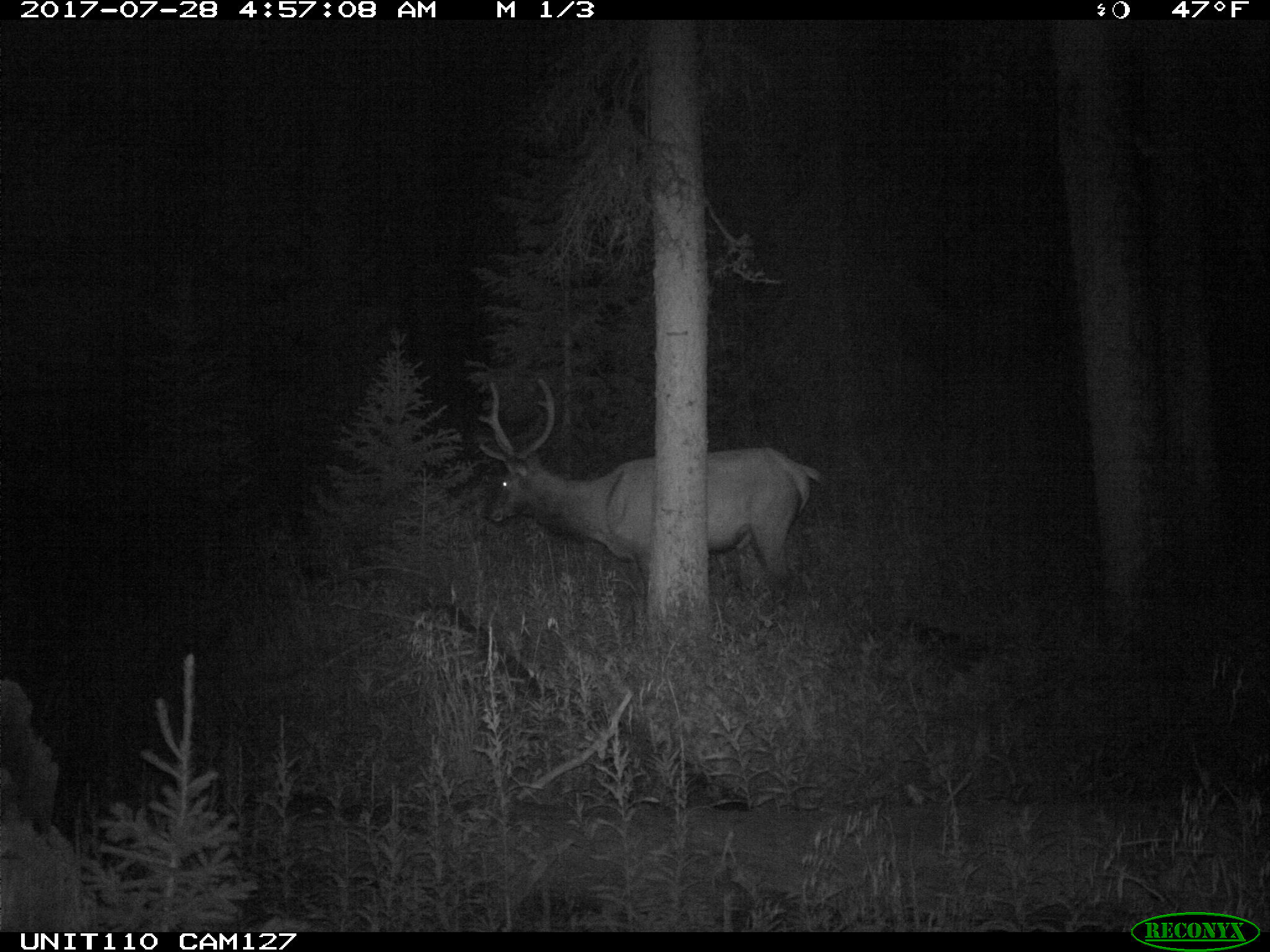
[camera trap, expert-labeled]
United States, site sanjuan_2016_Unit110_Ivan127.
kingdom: Animalia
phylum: Chordata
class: Mammalia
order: Artiodactyla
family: Cervidae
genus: Cervus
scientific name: Cervus elaphus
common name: red deer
Cervus elaphus (red deer).